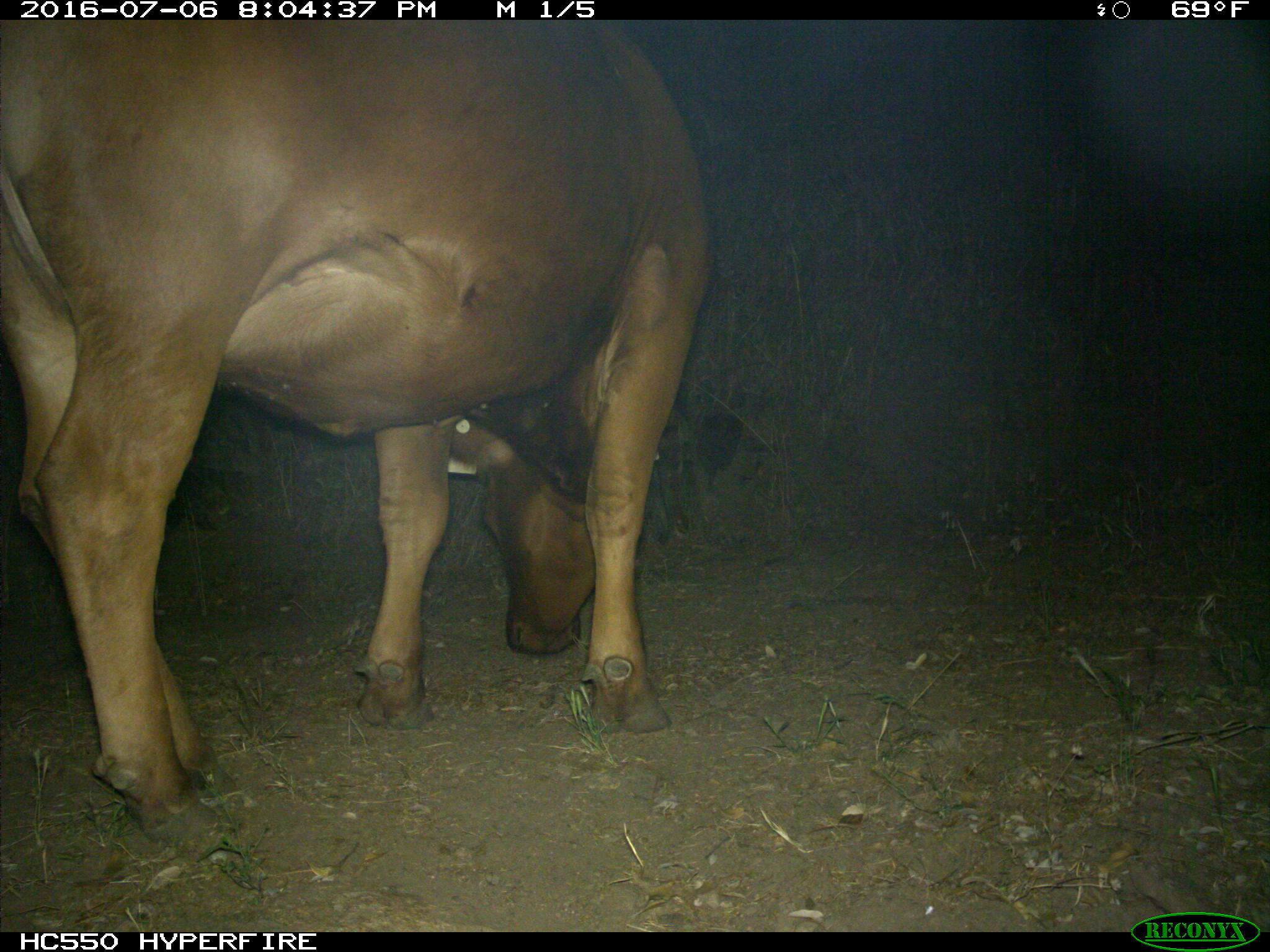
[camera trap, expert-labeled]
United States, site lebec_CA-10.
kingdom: Animalia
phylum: Chordata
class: Mammalia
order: Artiodactyla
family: Bovidae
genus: Bos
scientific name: Bos taurus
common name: domestic cow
Bos taurus (domestic cow).